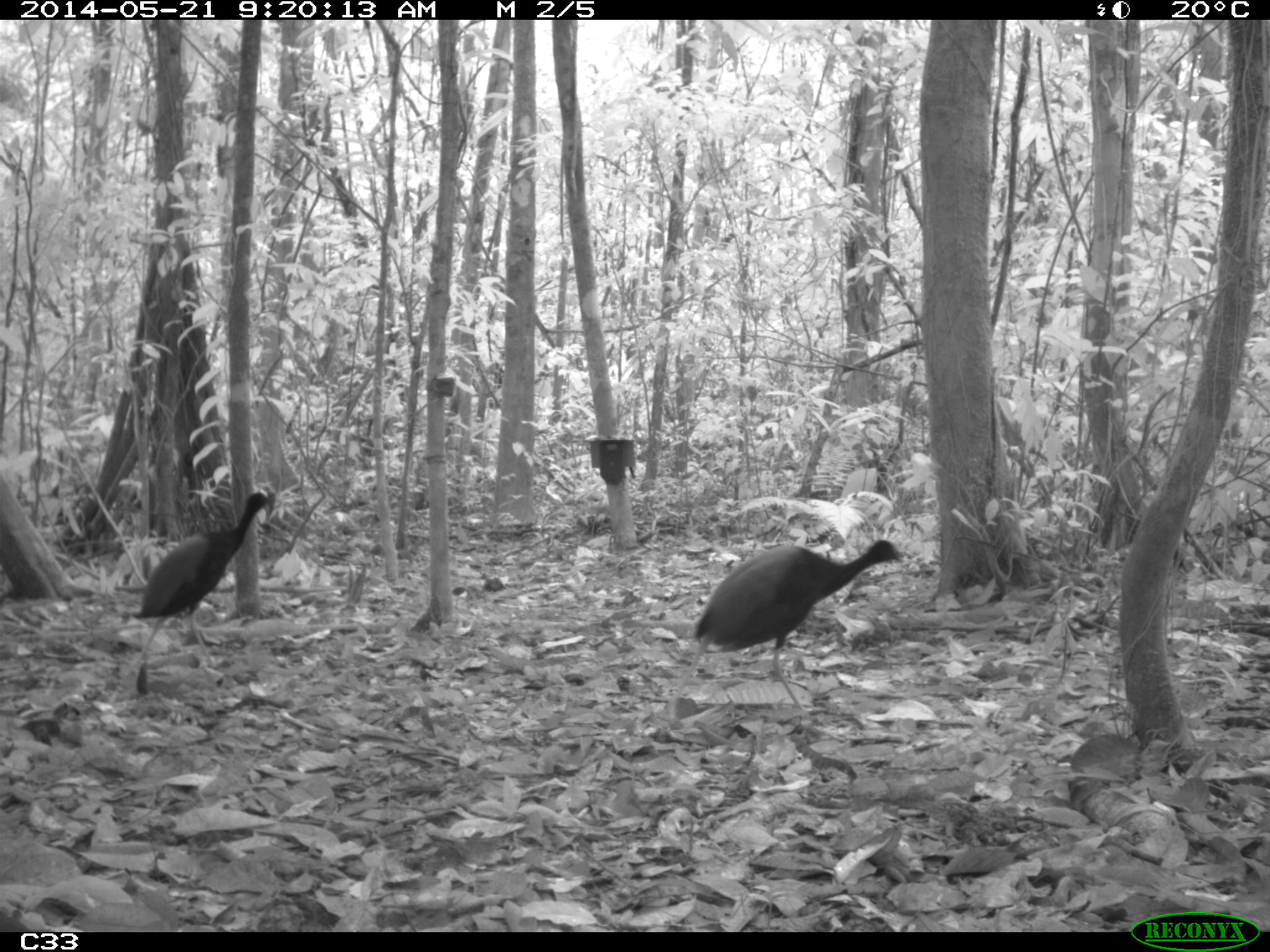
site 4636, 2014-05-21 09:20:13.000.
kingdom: Animalia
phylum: Chordata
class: Aves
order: Gruiformes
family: Psophiidae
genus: Psophia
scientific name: Psophia crepitans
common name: gray-winged trumpeter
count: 2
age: adult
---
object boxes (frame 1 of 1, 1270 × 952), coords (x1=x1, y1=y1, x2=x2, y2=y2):
psophia crepitans: (x1=691, y1=537, x2=900, y2=720); (x1=135, y1=481, x2=278, y2=693)